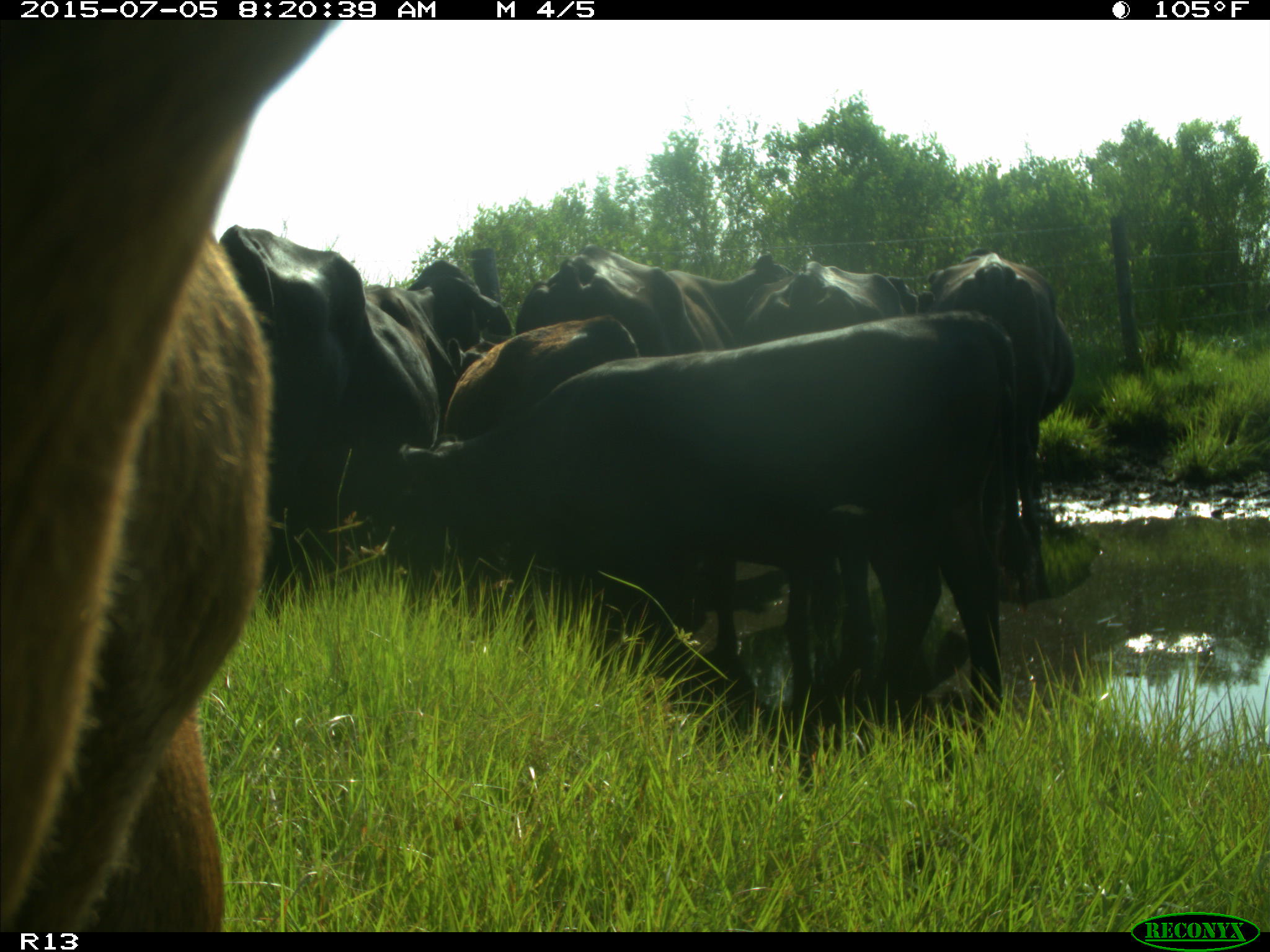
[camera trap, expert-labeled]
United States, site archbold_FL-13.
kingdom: Animalia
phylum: Chordata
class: Mammalia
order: Artiodactyla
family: Bovidae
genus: Bos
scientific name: Bos taurus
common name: domestic cow